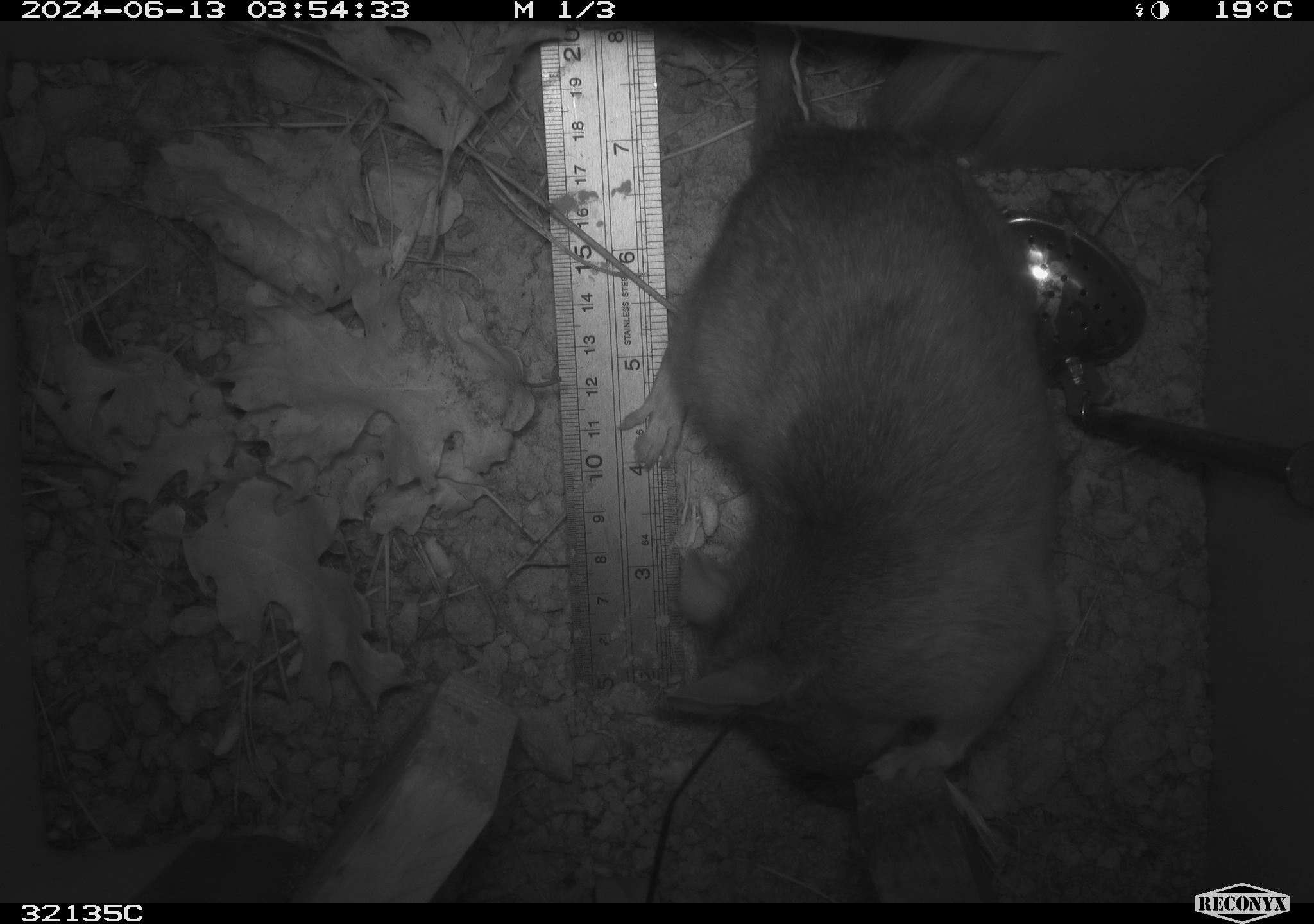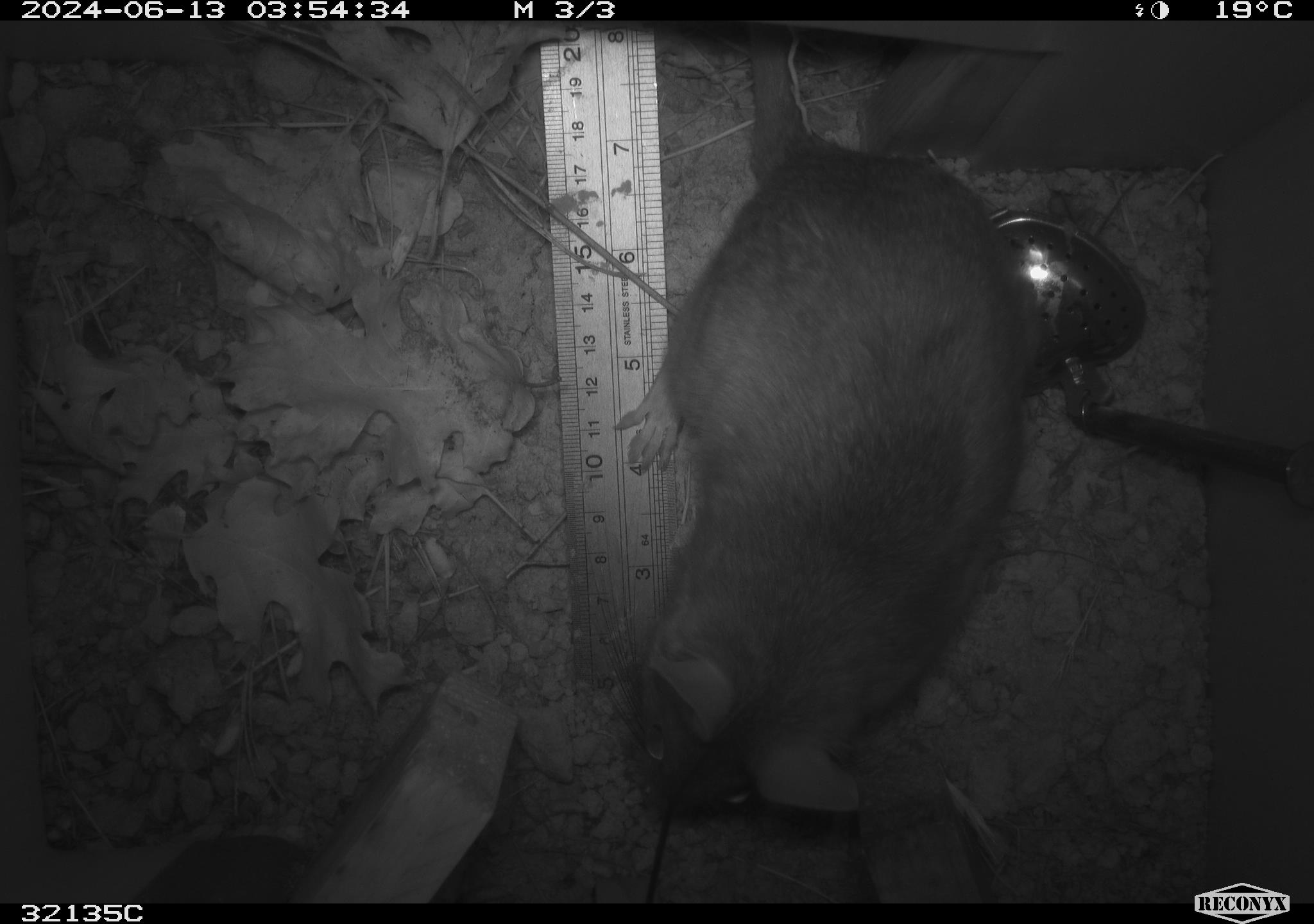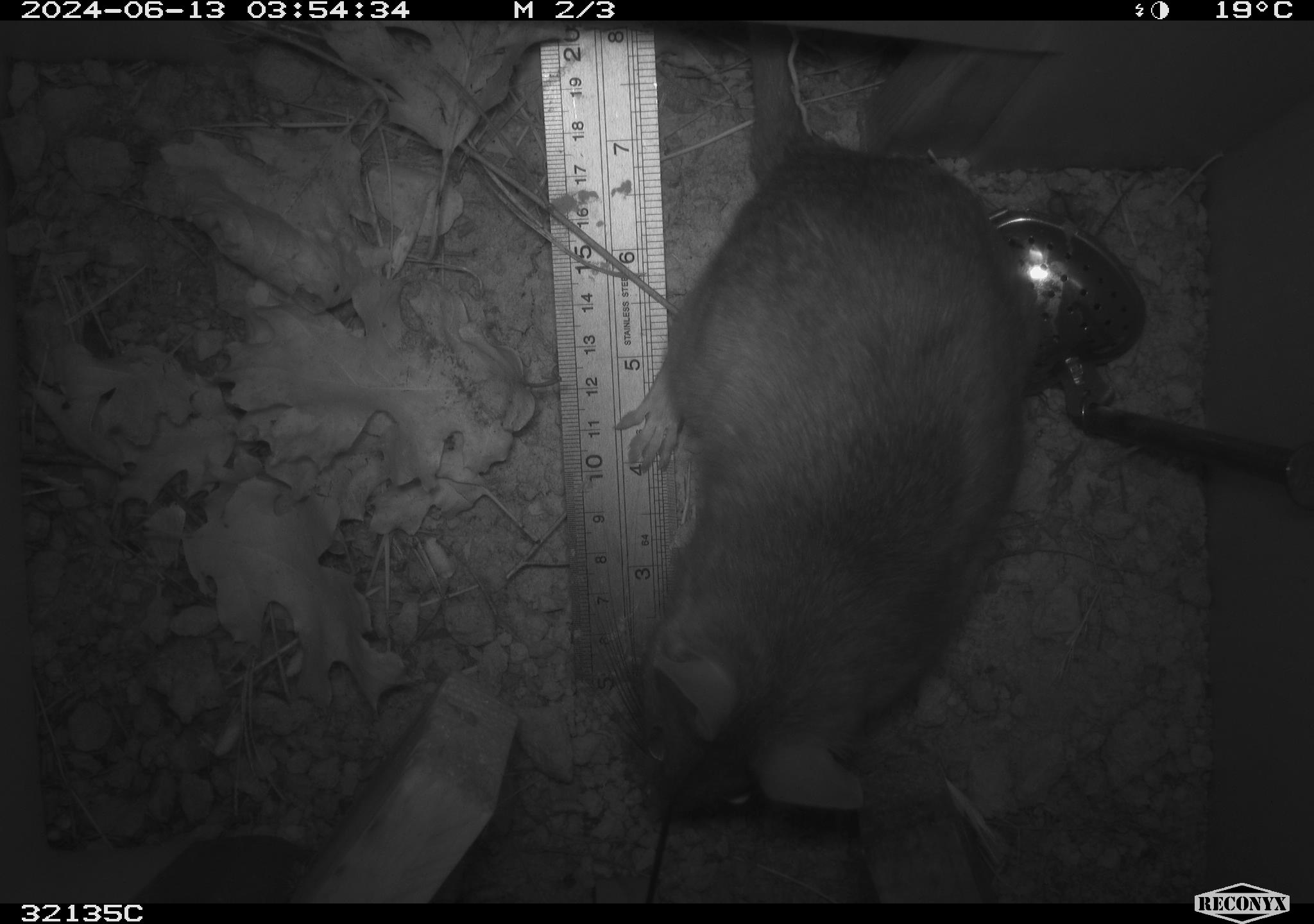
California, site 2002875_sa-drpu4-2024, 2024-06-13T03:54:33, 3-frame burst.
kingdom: Animalia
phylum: Chordata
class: Mammalia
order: Rodentia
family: Cricetidae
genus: Neotoma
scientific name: Neotoma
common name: pack rat or woodrat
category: neotoma species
Neotoma species (pack rat or woodrat) (Neotoma).